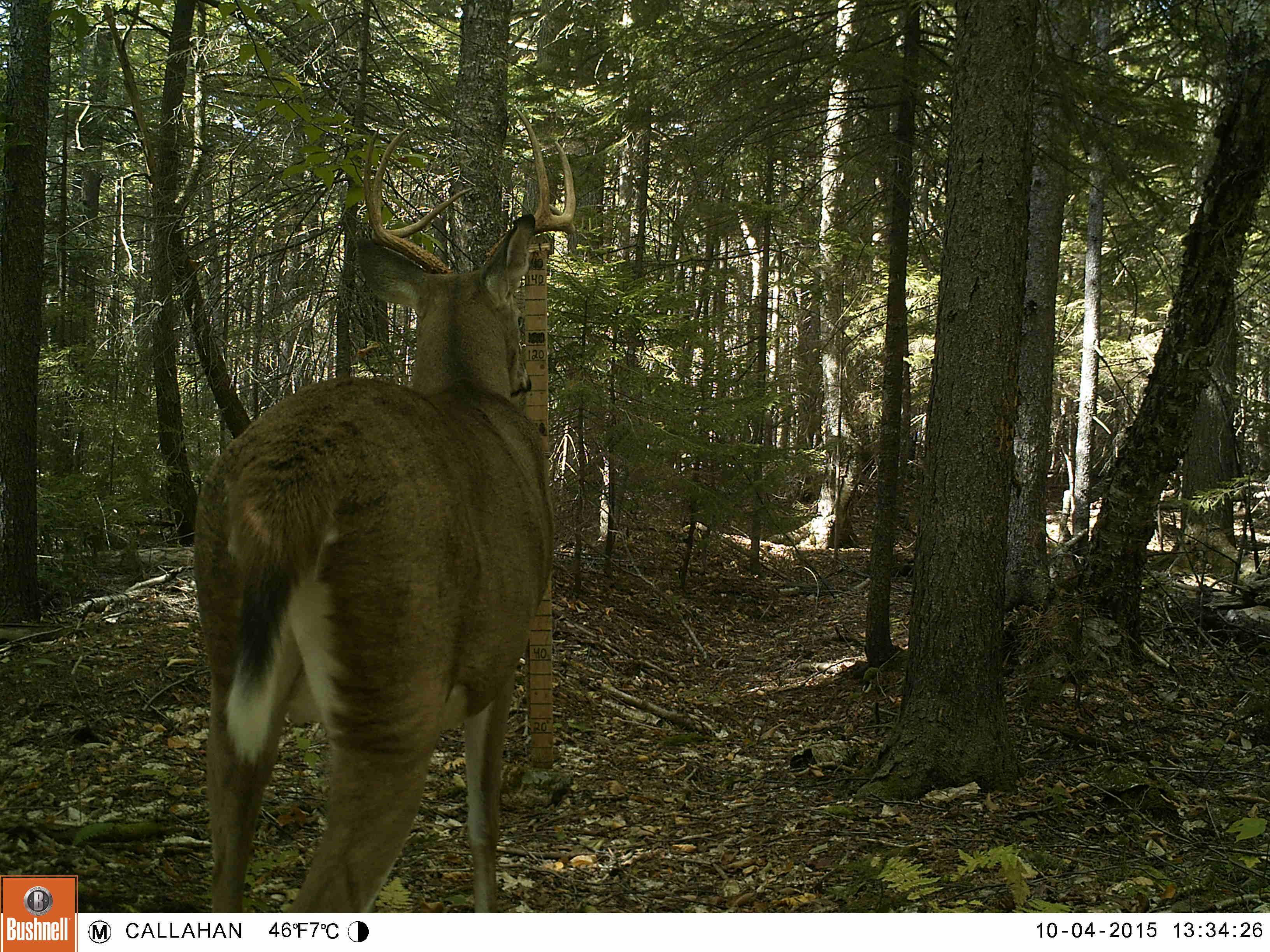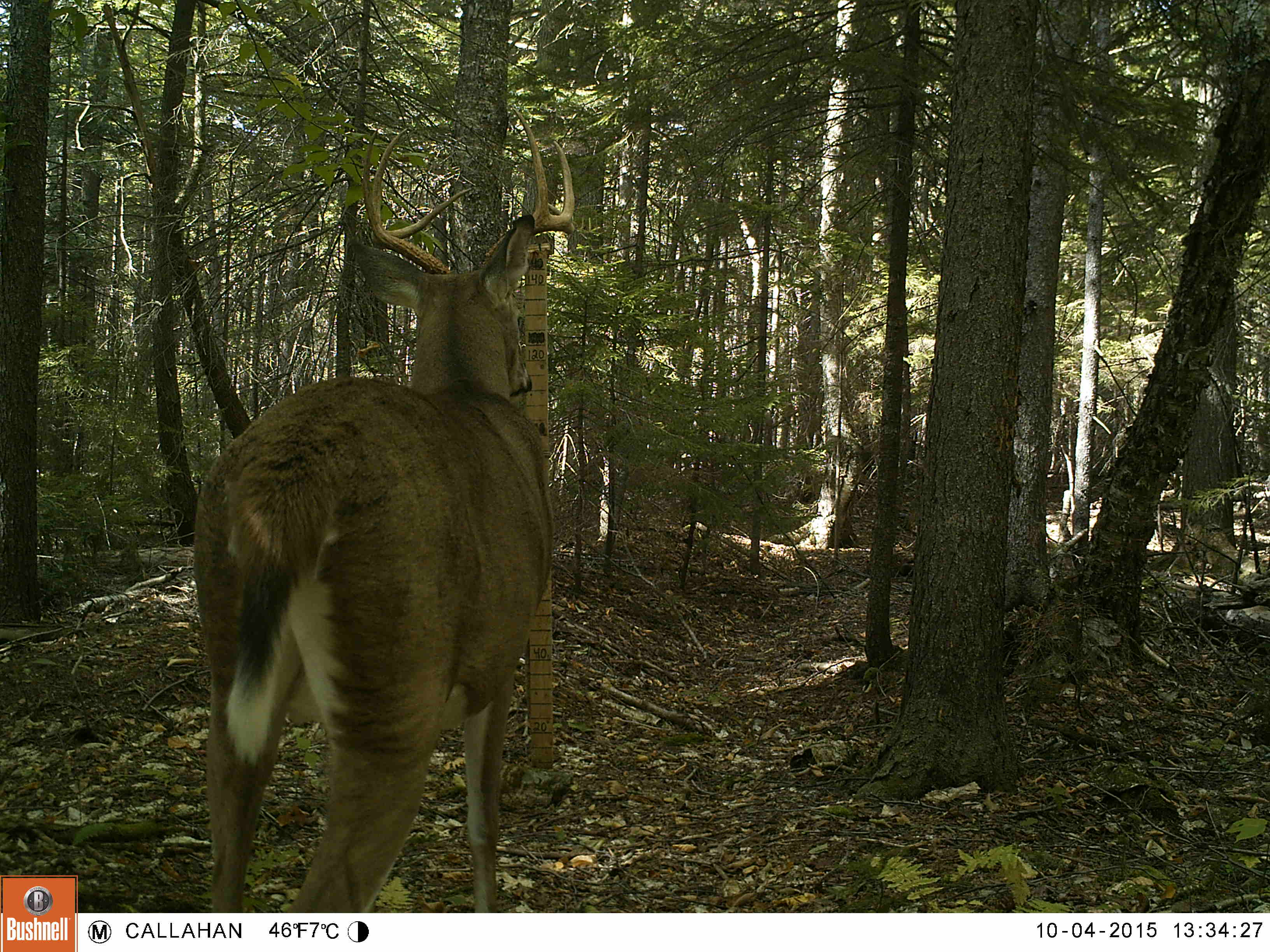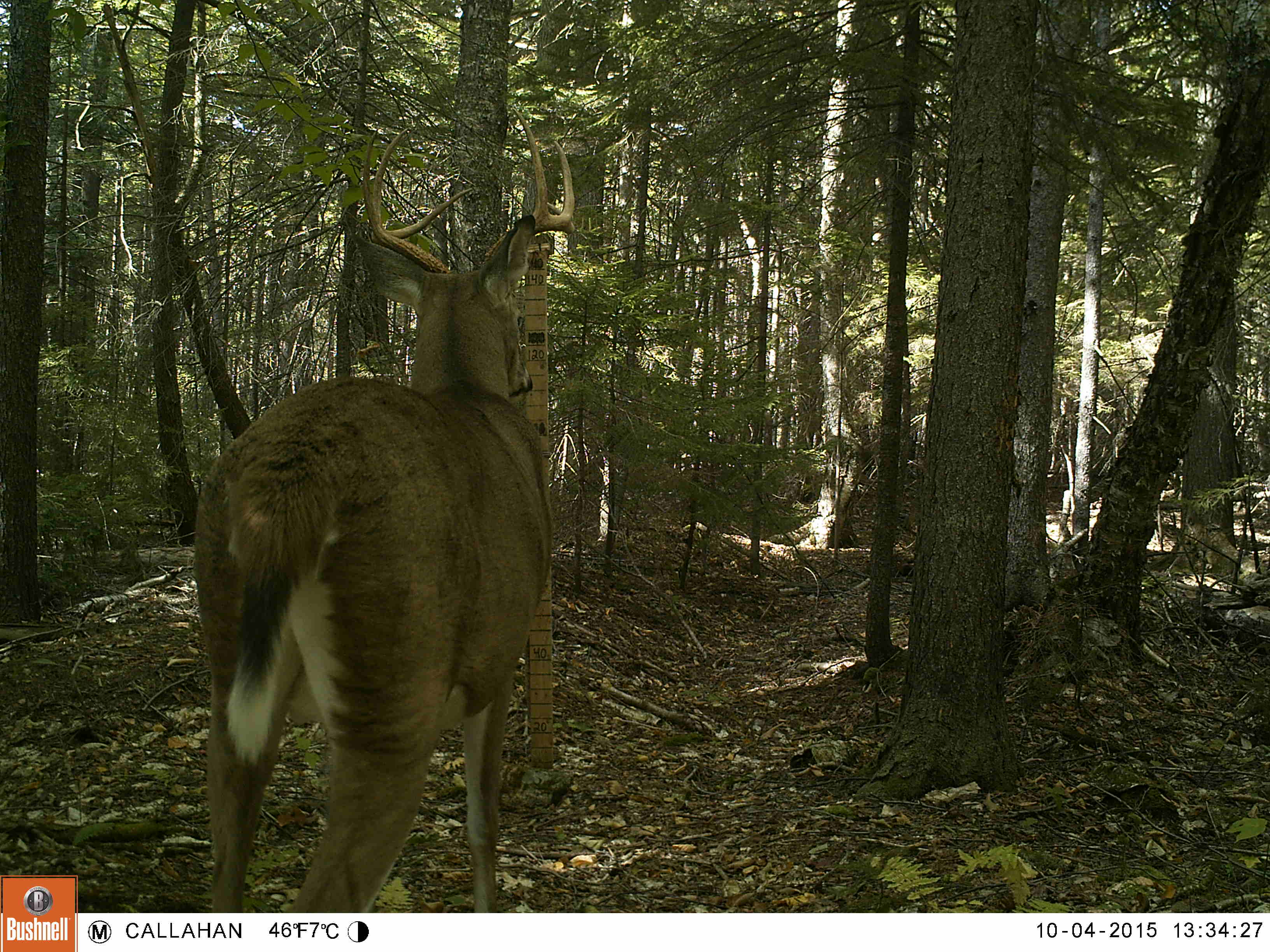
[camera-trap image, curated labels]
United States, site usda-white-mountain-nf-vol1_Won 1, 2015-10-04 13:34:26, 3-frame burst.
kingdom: Animalia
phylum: Chordata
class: Mammalia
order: Artiodactyla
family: Cervidae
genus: Odocoileus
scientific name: Odocoileus virginianus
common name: white-tailed deer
White-tailed deer (Odocoileus virginianus).